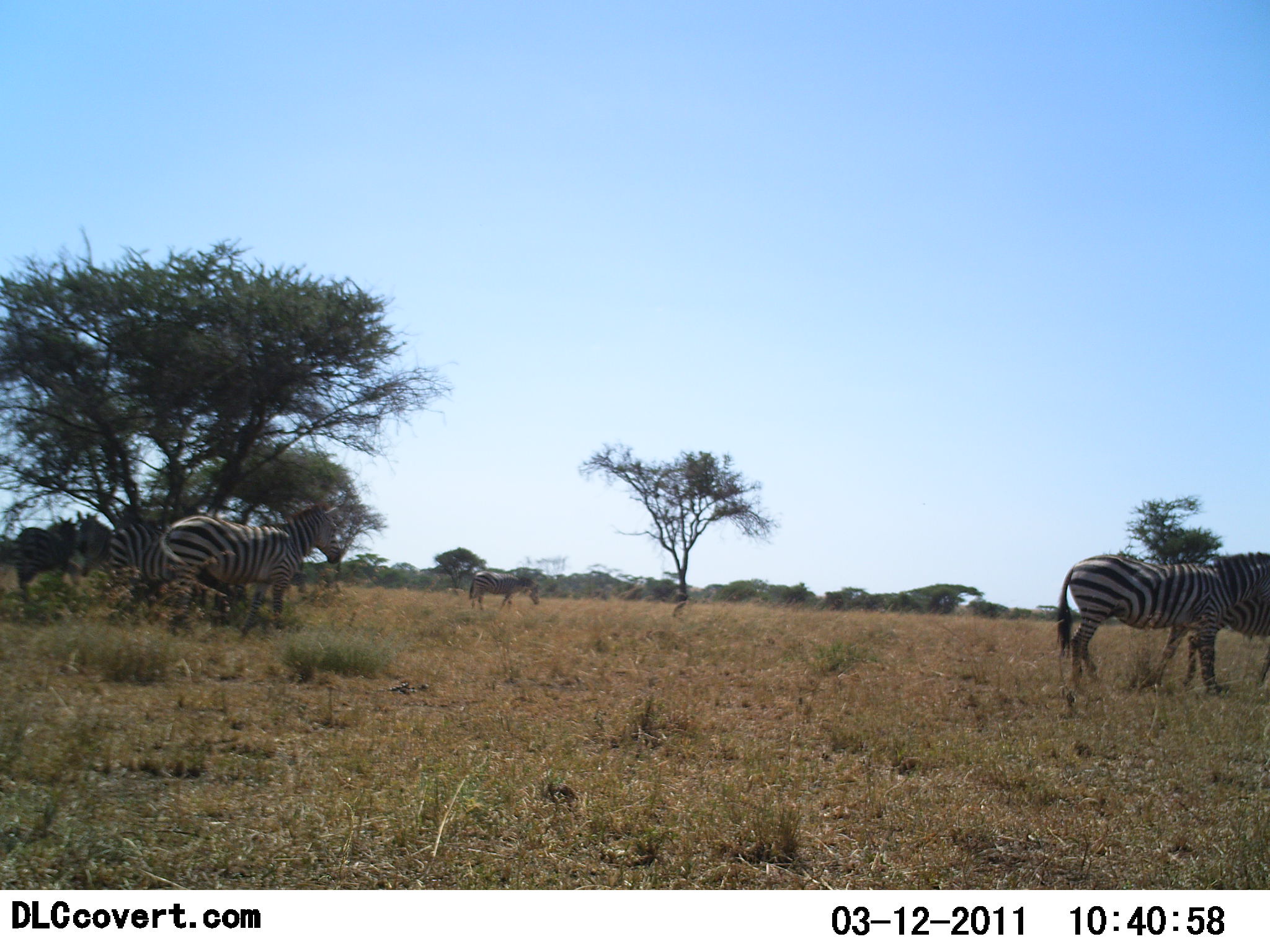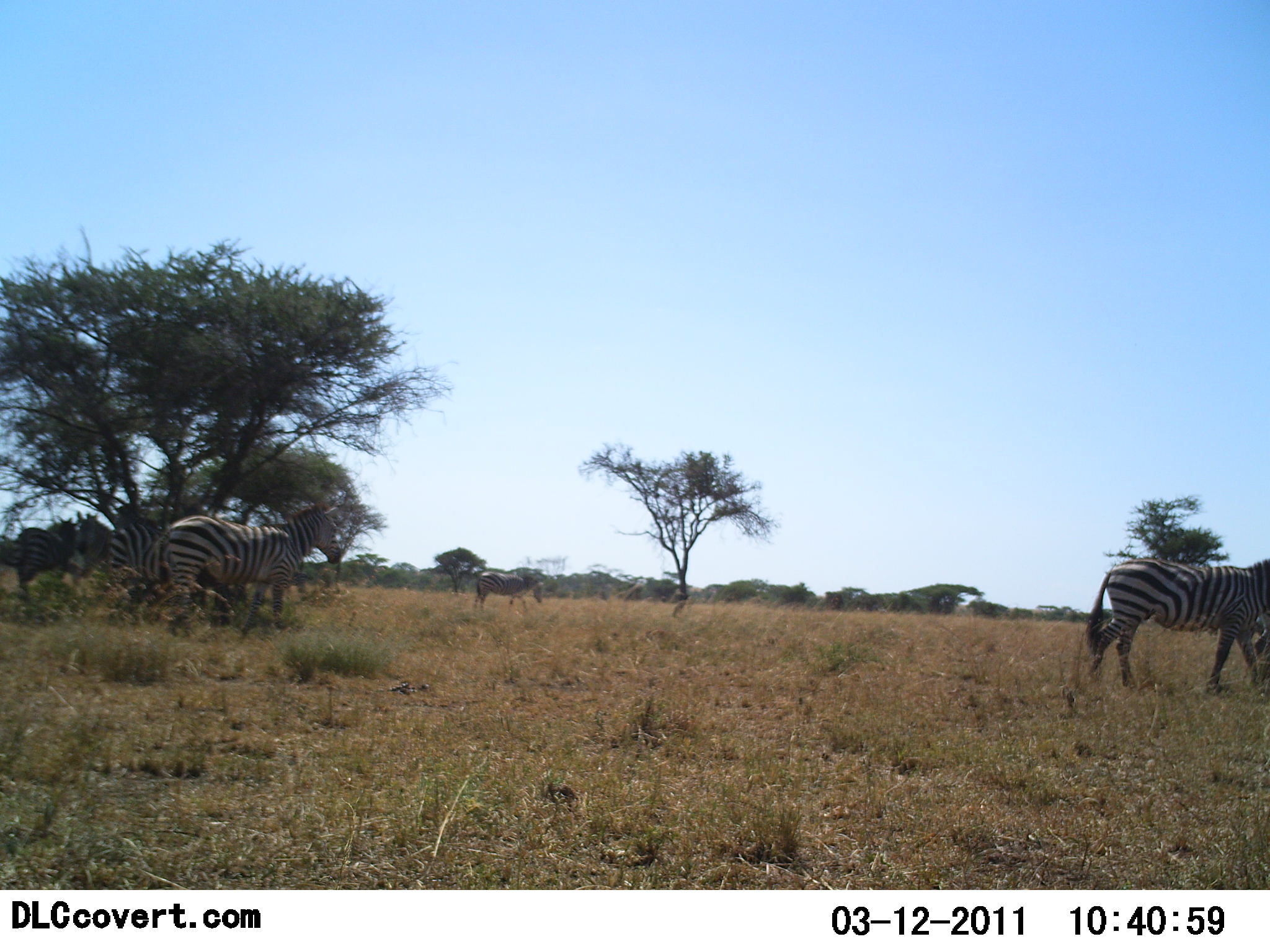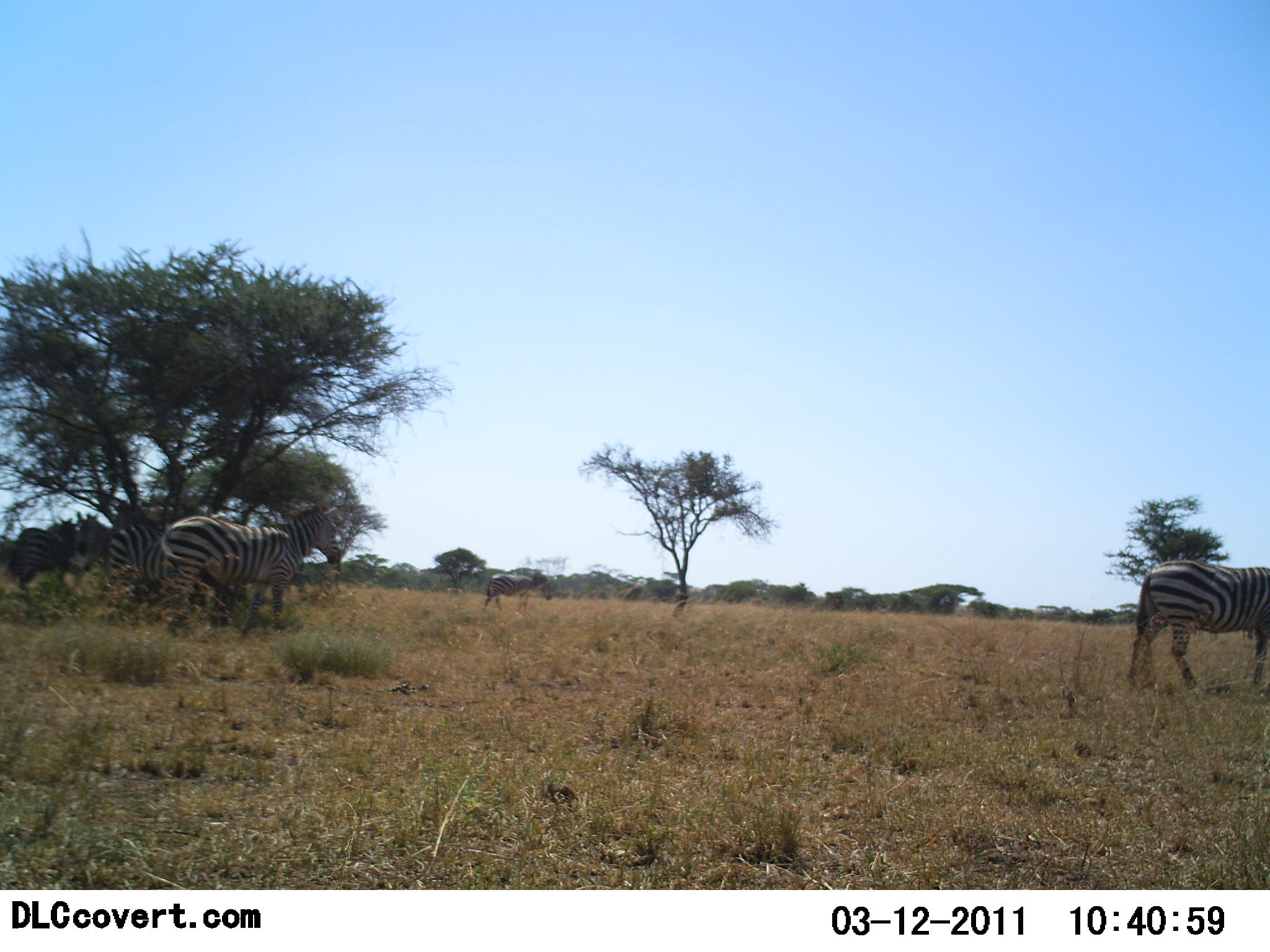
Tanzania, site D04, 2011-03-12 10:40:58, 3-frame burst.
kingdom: Animalia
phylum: Chordata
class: Mammalia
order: Perissodactyla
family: Equidae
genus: Equus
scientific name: Equus quagga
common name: plains zebra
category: zebra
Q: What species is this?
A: Zebra (plains zebra) (Equus quagga).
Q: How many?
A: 5.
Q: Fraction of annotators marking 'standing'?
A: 67%.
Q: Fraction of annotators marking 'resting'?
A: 17%.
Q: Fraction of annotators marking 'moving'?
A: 58%.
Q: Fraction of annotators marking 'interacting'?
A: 8%.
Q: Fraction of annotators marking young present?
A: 0%.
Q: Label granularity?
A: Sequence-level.